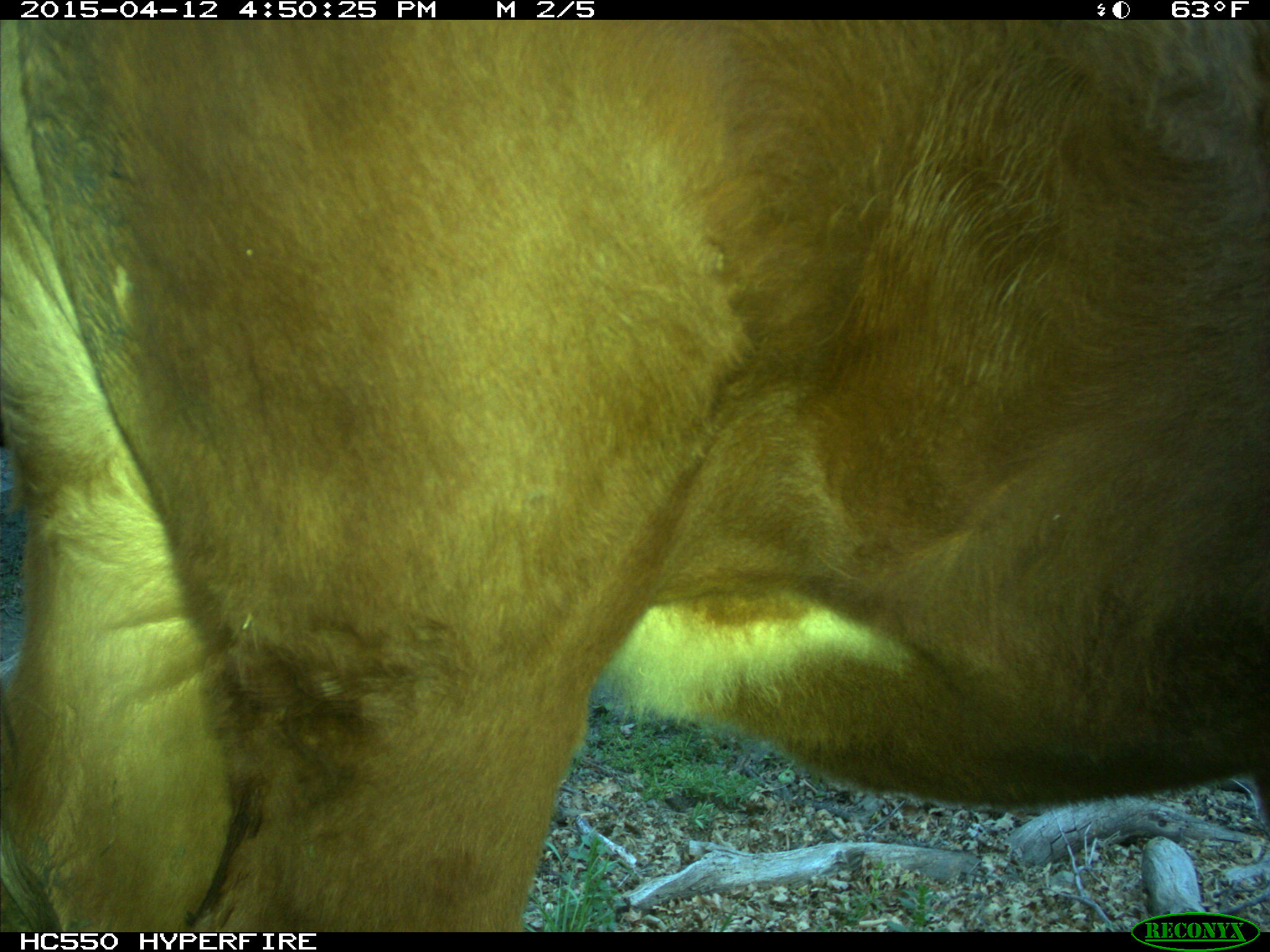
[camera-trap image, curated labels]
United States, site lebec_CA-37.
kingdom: Animalia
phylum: Chordata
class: Mammalia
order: Artiodactyla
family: Bovidae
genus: Bos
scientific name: Bos taurus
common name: domestic cow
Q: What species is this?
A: Bos taurus (domestic cow).